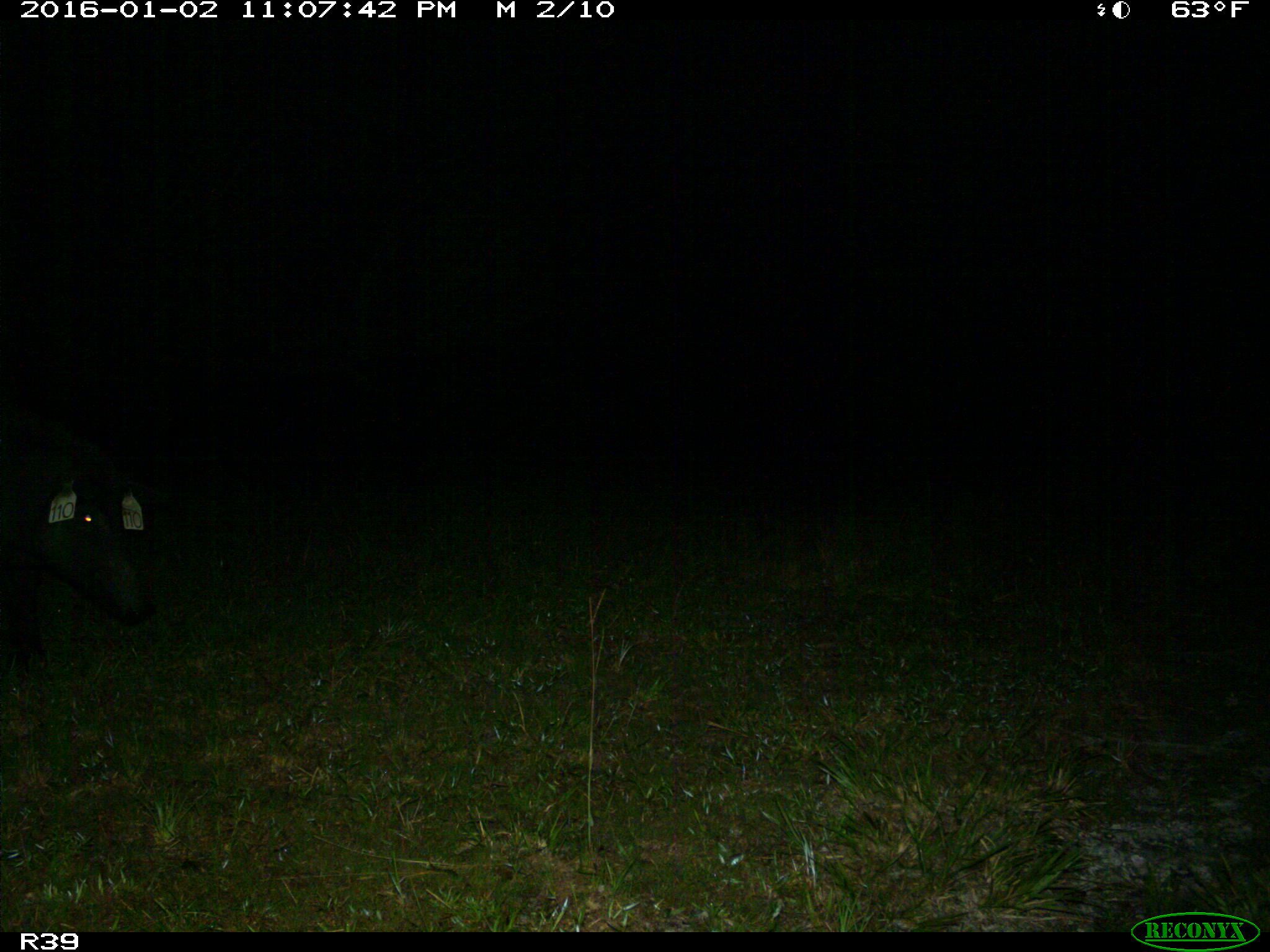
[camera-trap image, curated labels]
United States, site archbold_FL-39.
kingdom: Animalia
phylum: Chordata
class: Mammalia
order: Artiodactyla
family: Suidae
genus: Sus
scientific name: Sus scrofa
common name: wild boar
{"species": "Sus scrofa (wild boar)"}